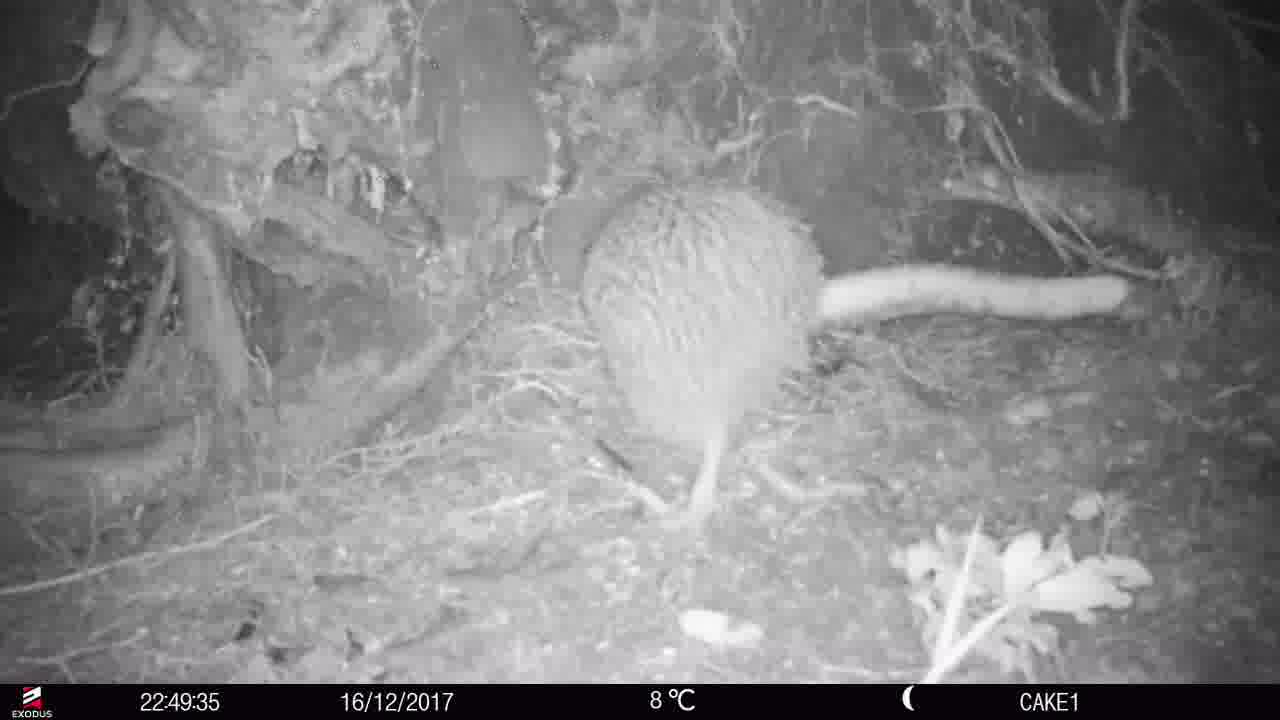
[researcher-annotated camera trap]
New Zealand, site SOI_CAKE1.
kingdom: Animalia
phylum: Chordata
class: Aves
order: Apterygiformes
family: Apterygidae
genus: Apteryx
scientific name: Apteryx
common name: kiwi